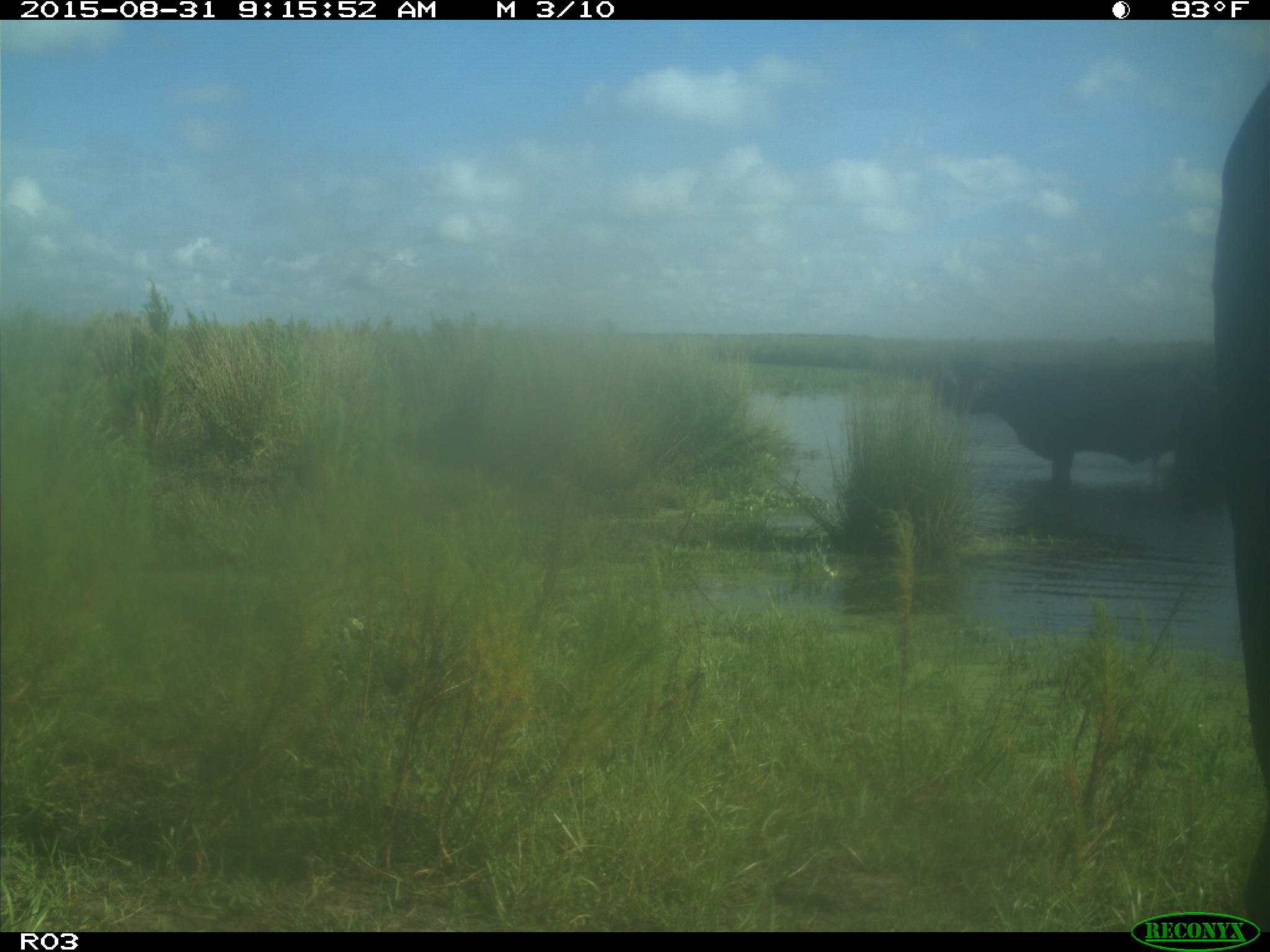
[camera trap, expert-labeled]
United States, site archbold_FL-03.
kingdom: Animalia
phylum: Chordata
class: Mammalia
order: Artiodactyla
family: Bovidae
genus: Bos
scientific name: Bos taurus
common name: domestic cow